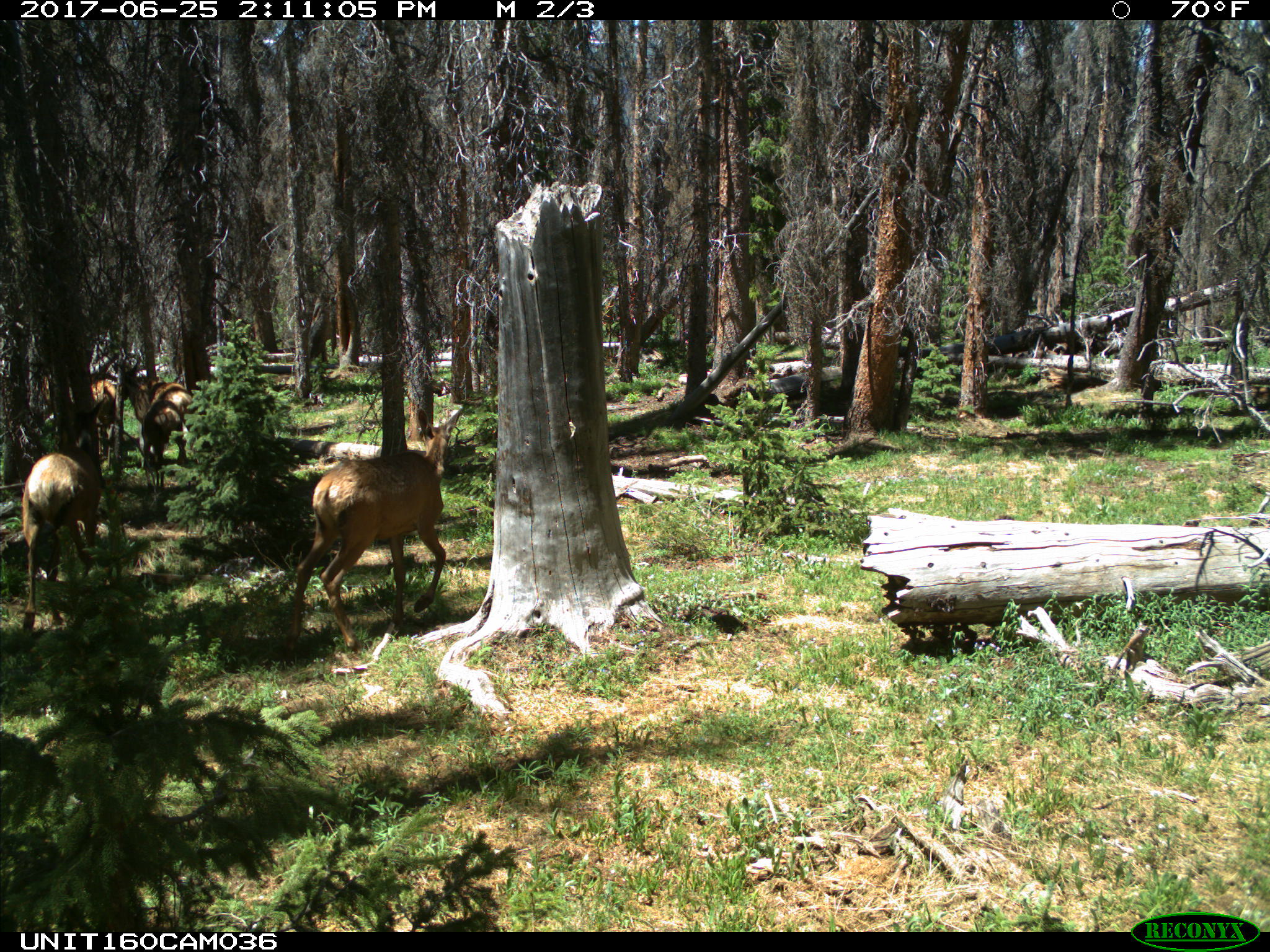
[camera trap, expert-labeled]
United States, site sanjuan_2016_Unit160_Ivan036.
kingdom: Animalia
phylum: Chordata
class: Mammalia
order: Artiodactyla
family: Cervidae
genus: Cervus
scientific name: Cervus elaphus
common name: red deer